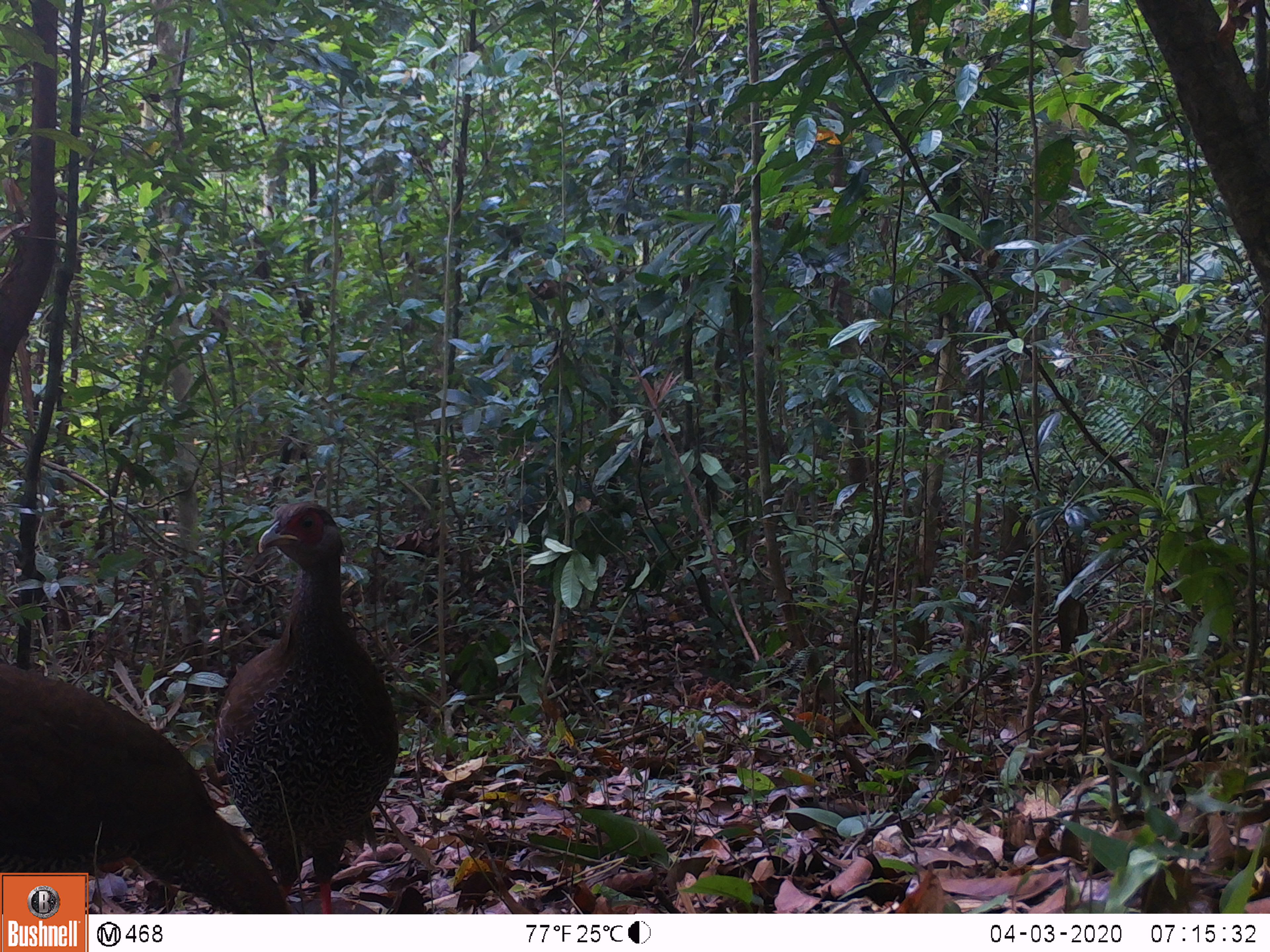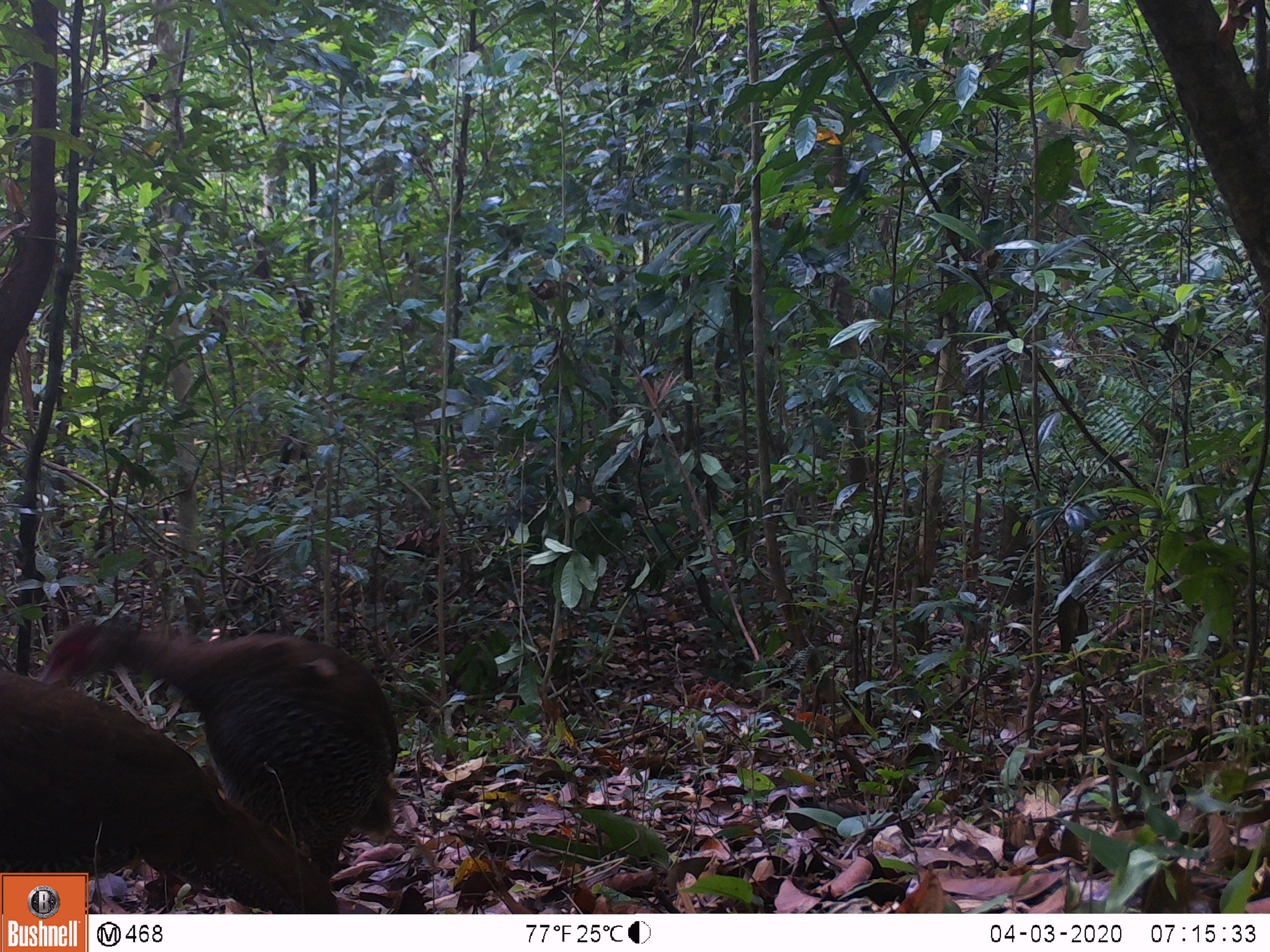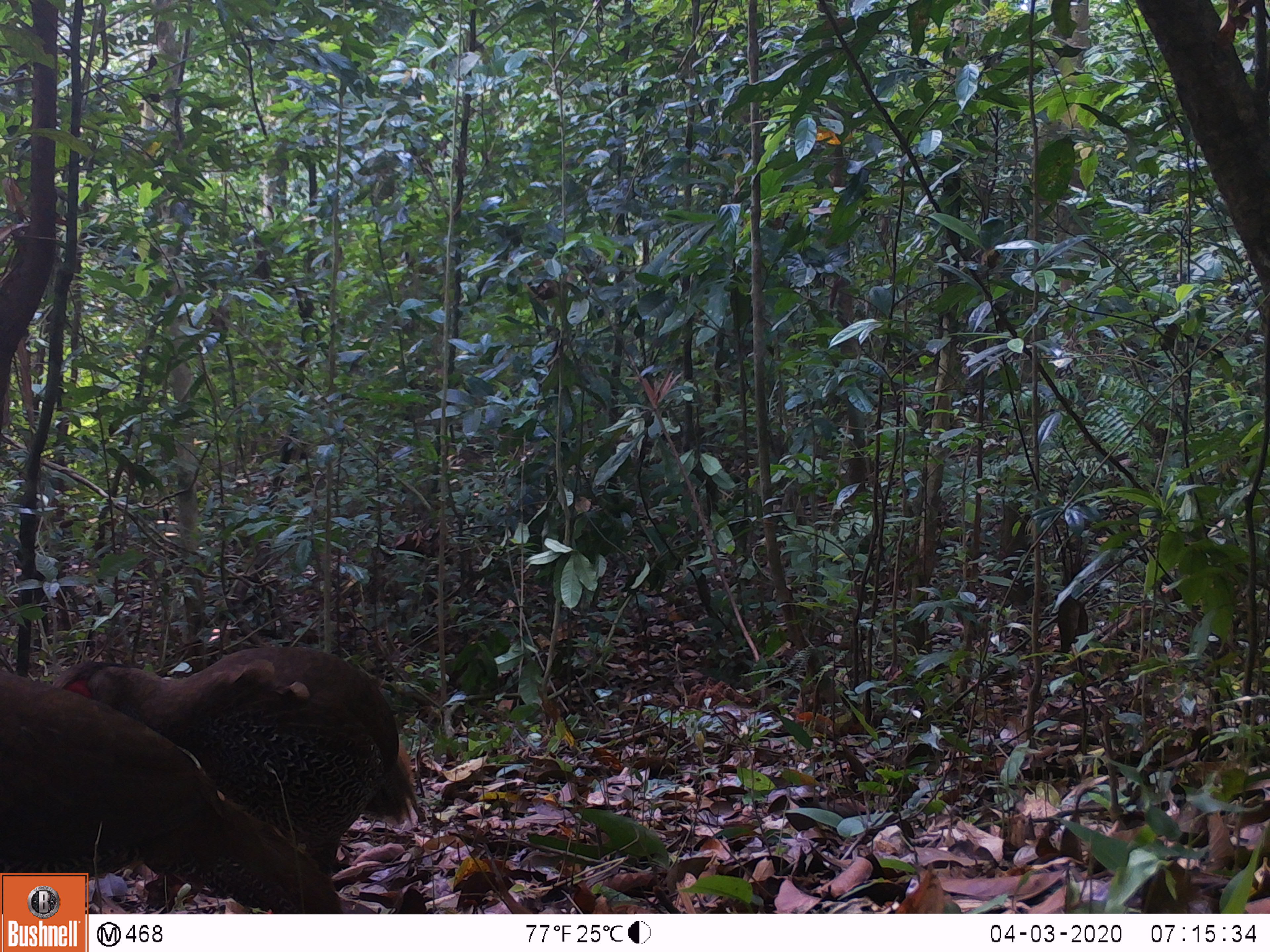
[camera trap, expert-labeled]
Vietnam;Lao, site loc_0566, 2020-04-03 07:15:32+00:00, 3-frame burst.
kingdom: Animalia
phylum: Chordata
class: Aves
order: Galliformes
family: Phasianidae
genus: Lophura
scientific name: Lophura nycthemera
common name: silver pheasant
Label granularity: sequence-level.